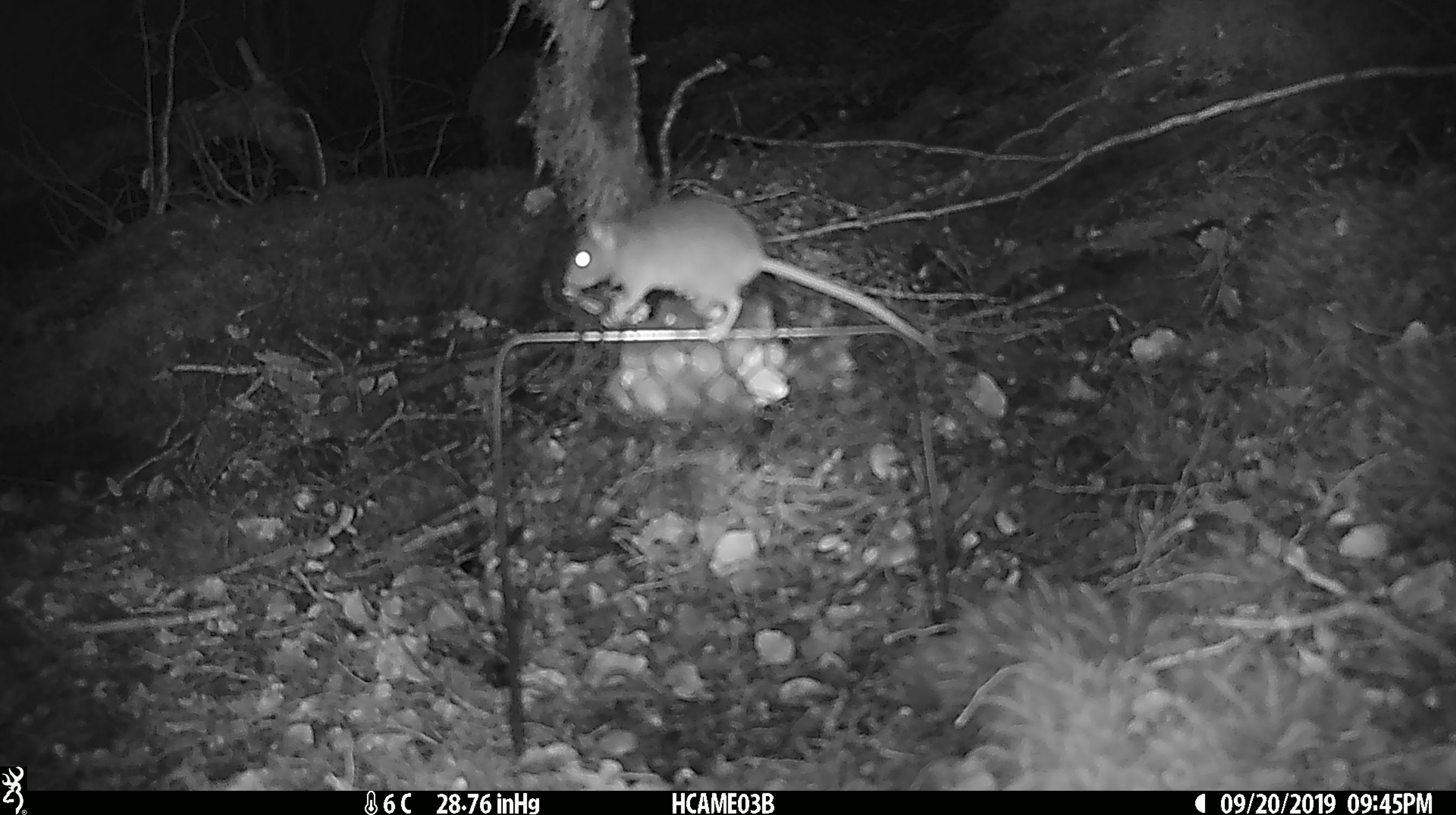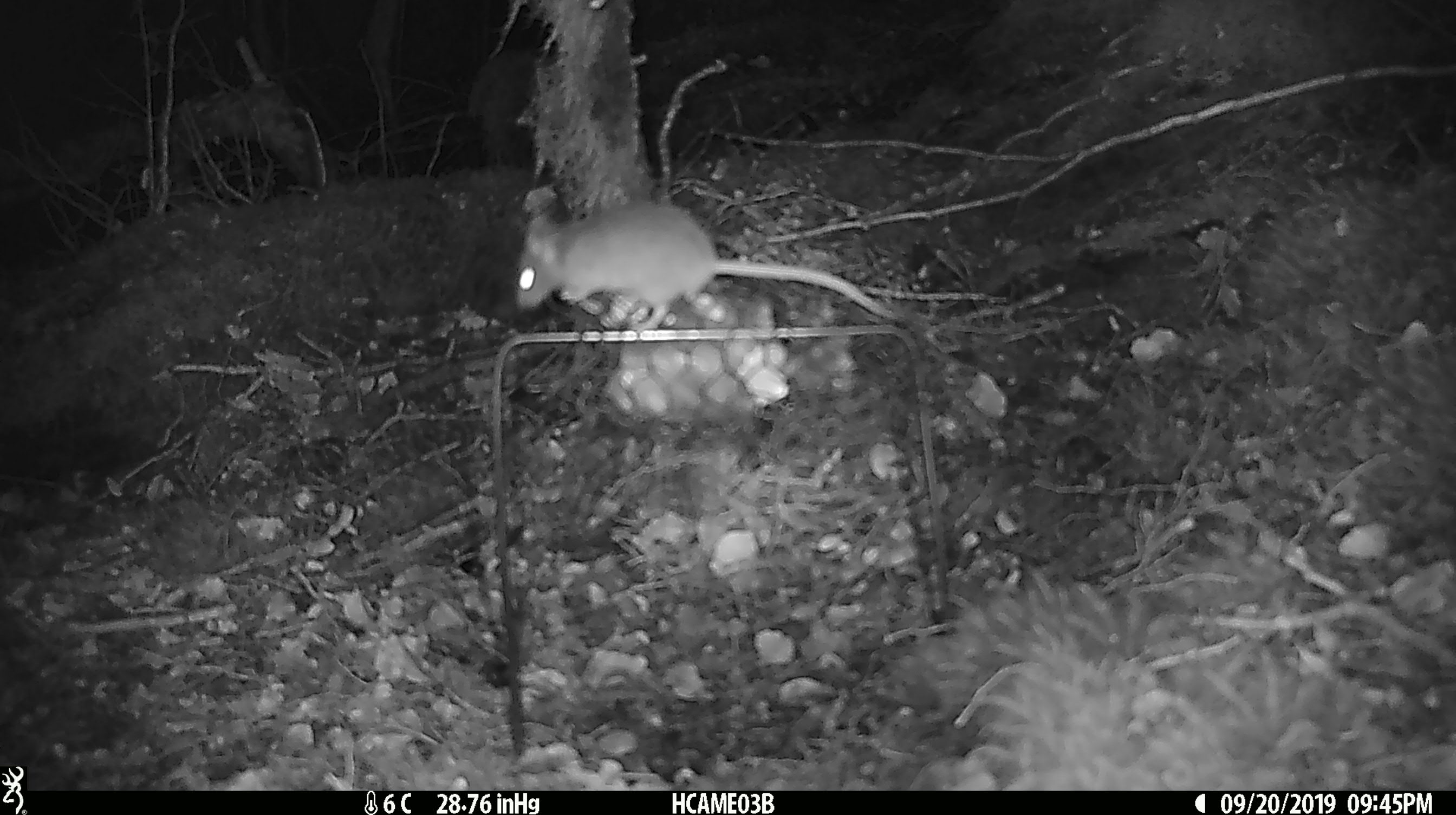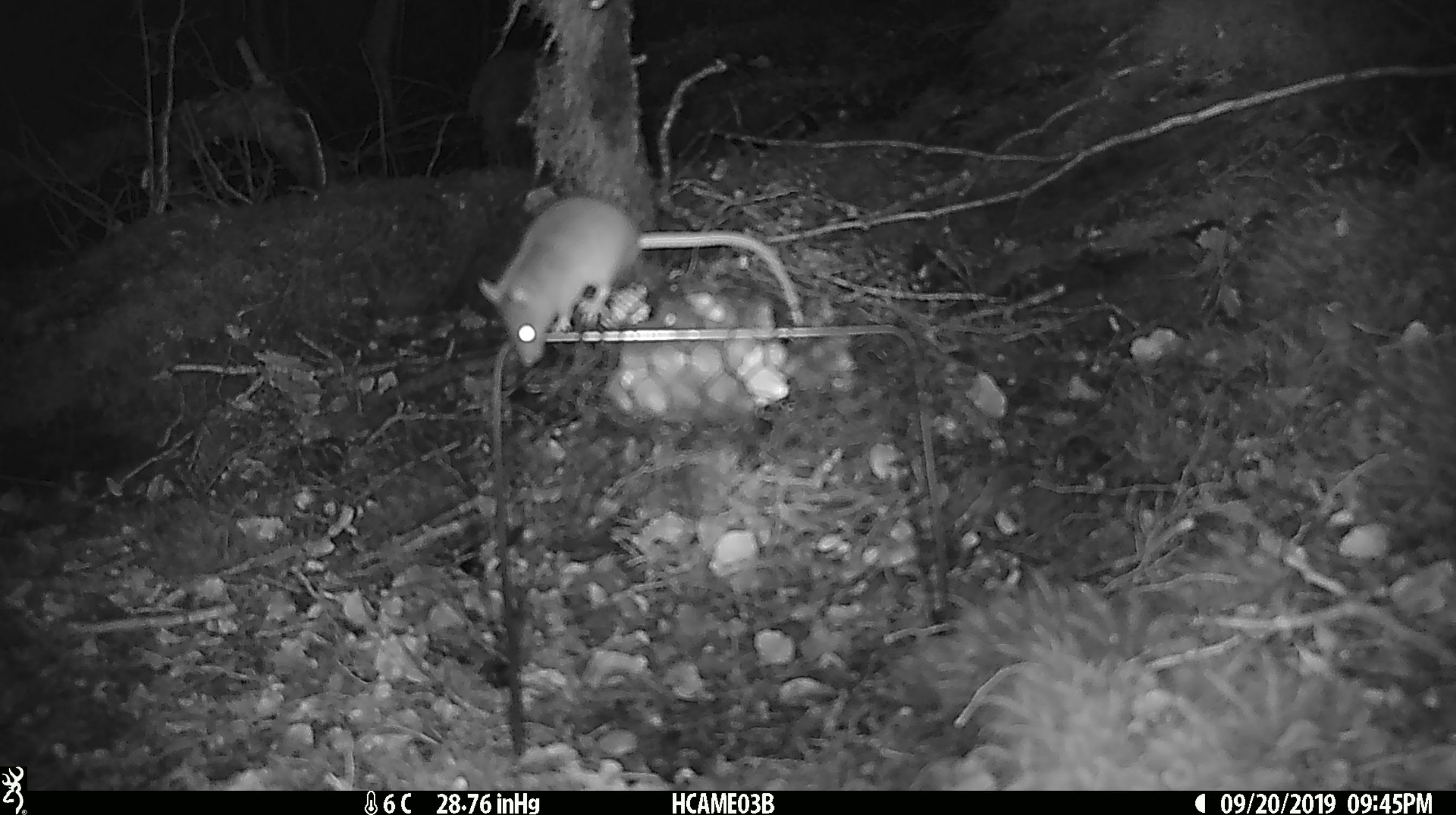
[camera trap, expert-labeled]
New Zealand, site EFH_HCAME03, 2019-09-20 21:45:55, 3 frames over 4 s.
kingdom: Animalia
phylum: Chordata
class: Mammalia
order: Rodentia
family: Muridae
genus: Mus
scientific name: Mus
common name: mouse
Mouse (Mus).